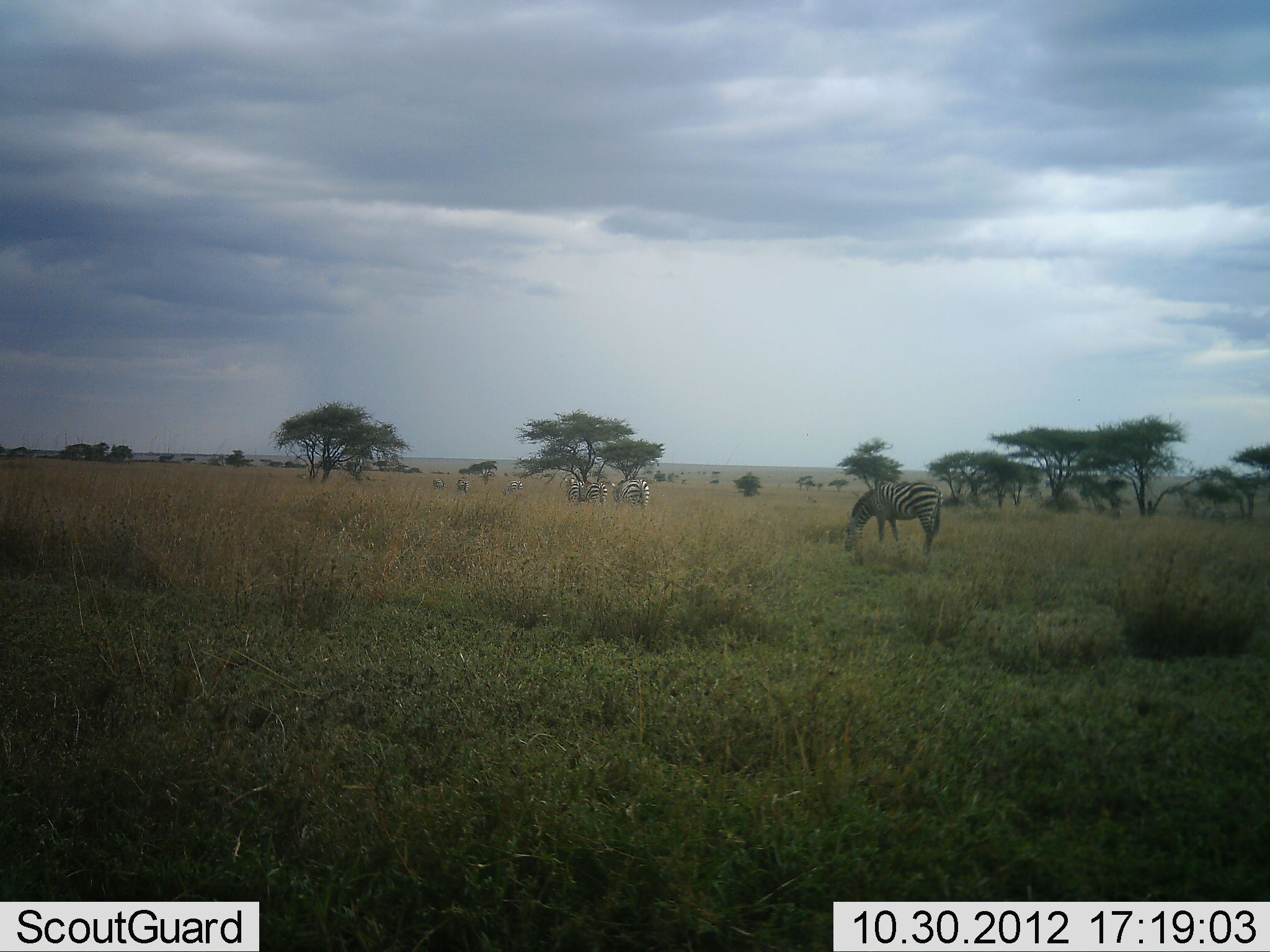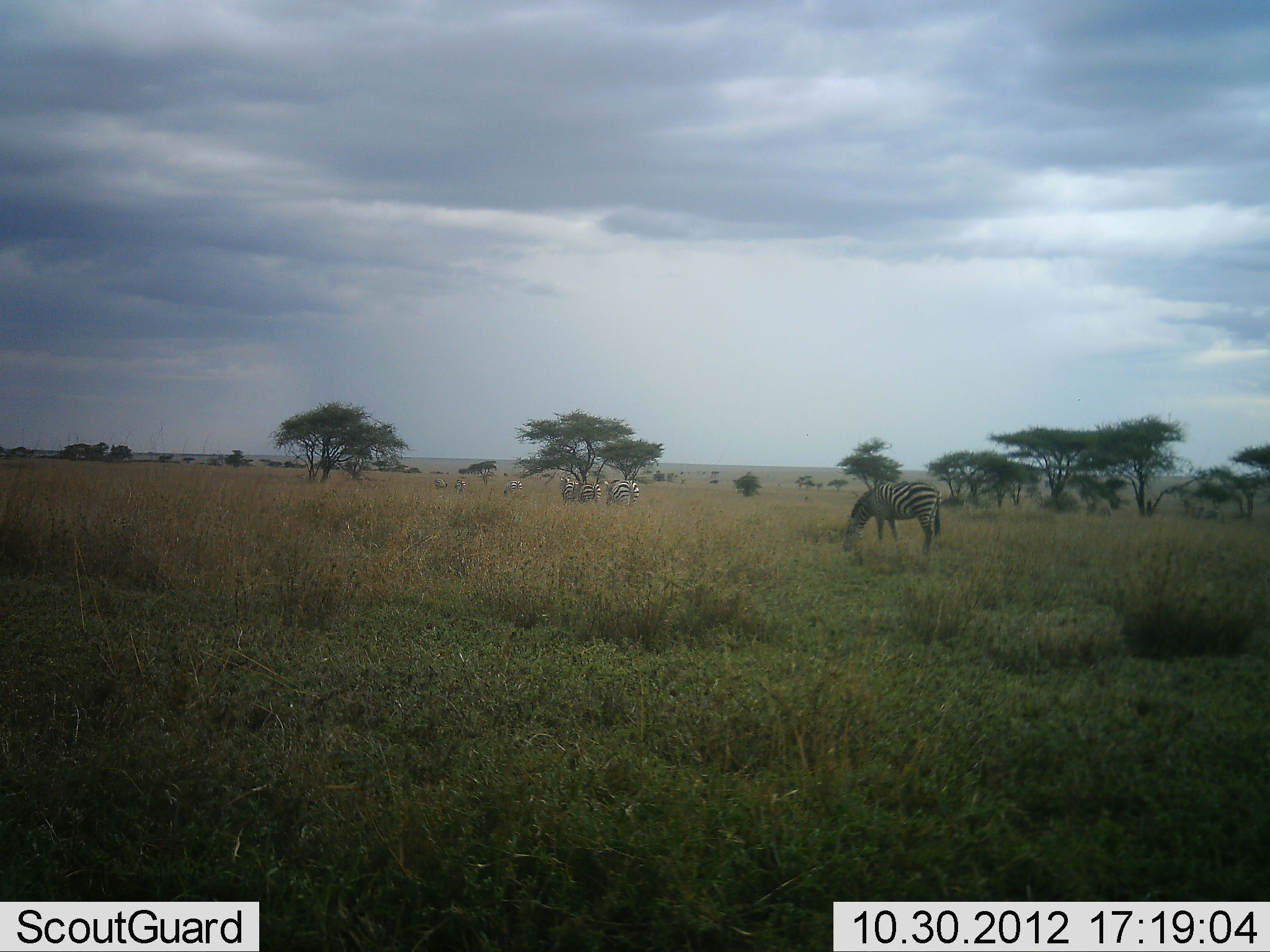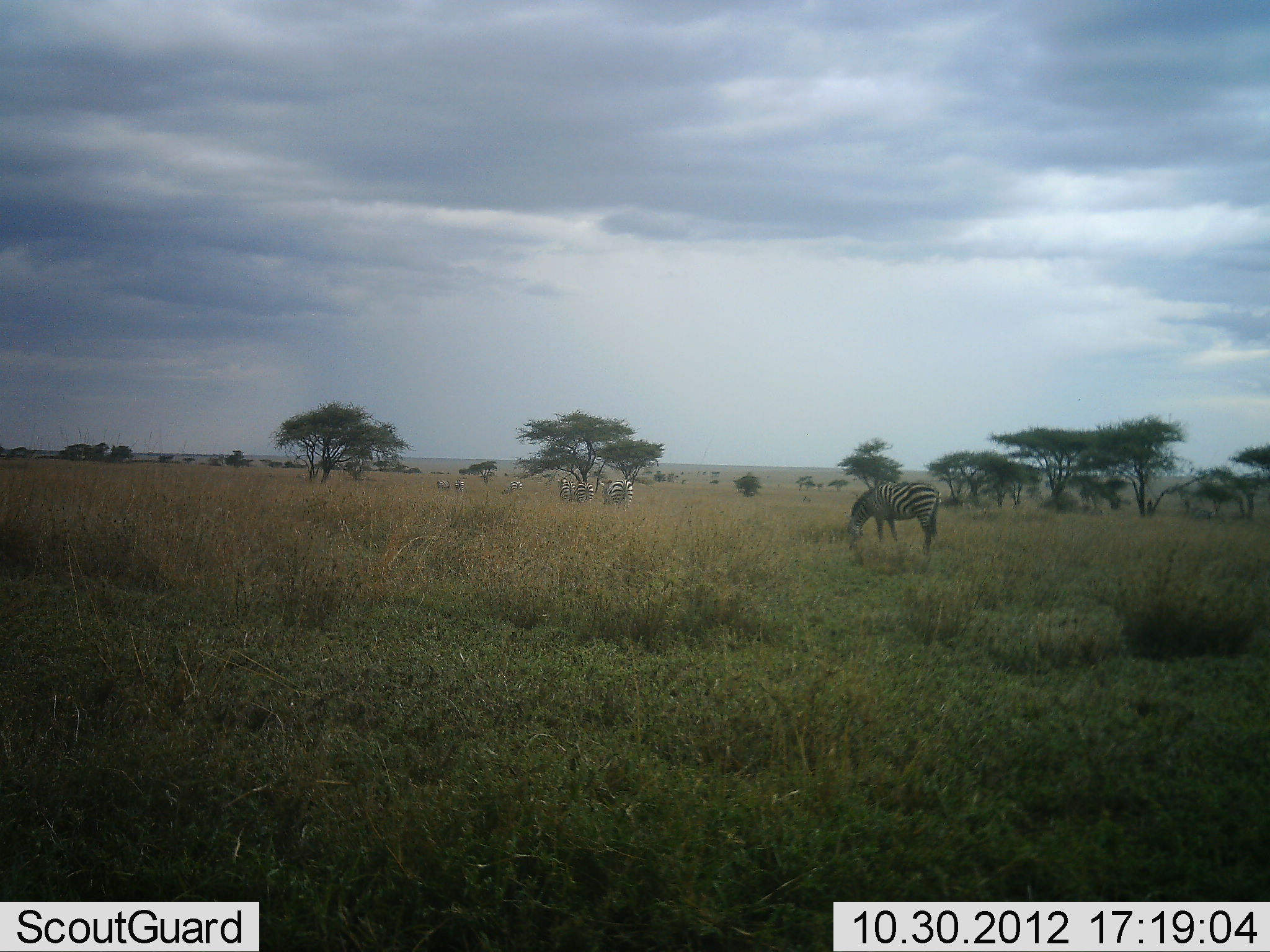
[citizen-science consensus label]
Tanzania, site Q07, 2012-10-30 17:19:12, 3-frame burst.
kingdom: Animalia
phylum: Chordata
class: Mammalia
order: Perissodactyla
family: Equidae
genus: Equus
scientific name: Equus quagga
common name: plains zebra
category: zebra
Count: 7.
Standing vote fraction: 30%.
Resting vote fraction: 0%.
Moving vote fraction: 70%.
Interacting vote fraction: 0%.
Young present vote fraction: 0%.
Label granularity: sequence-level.